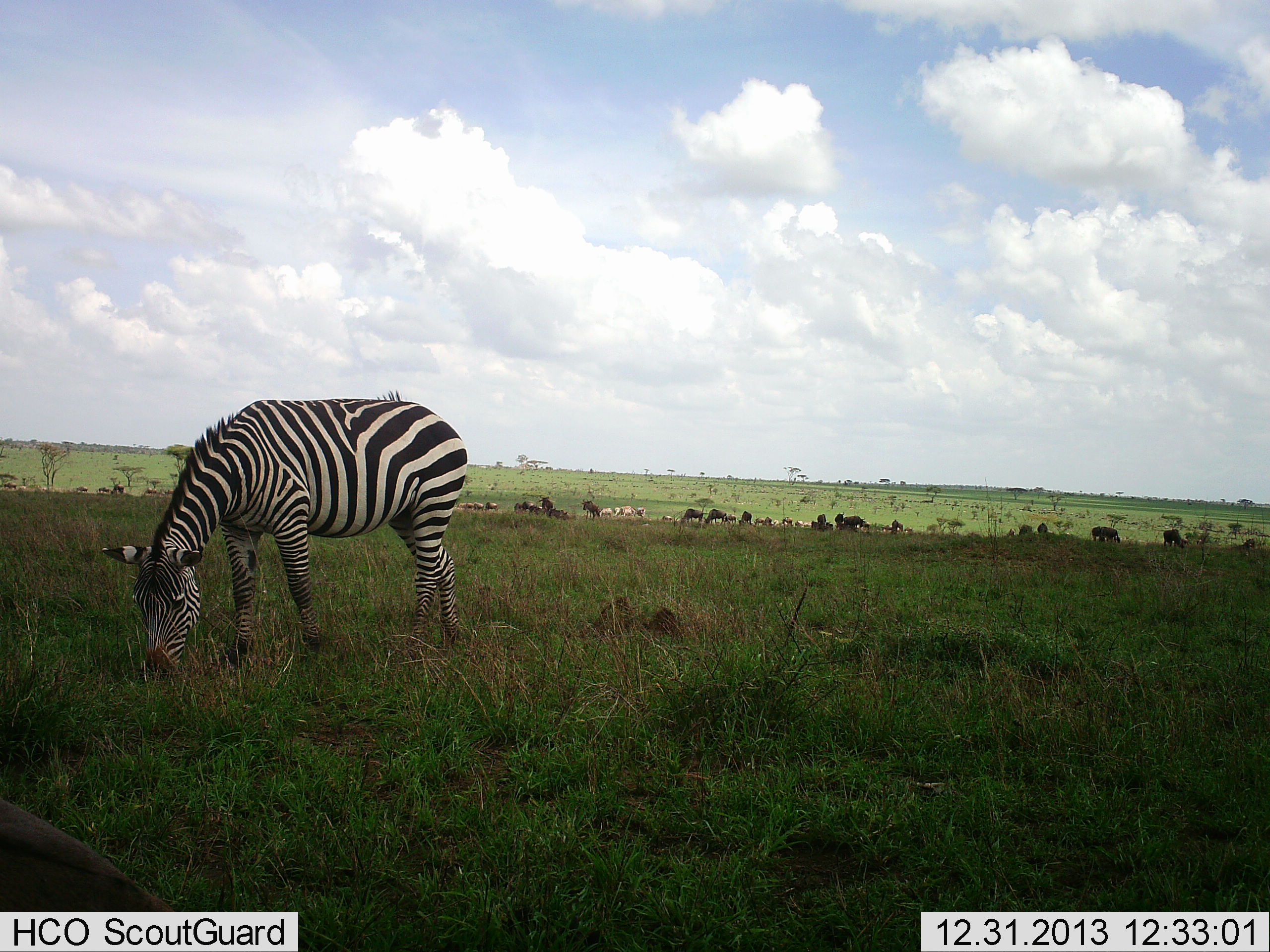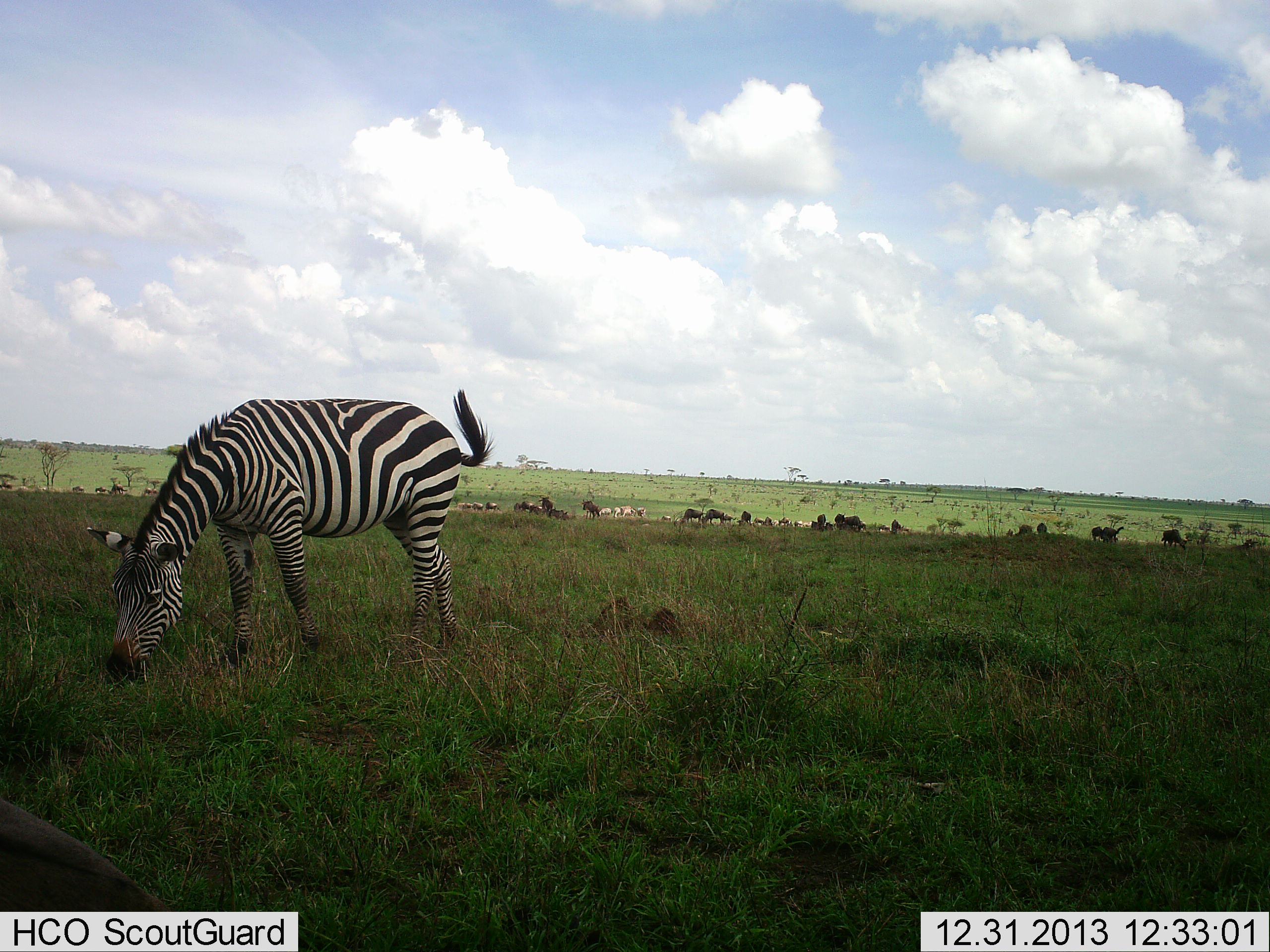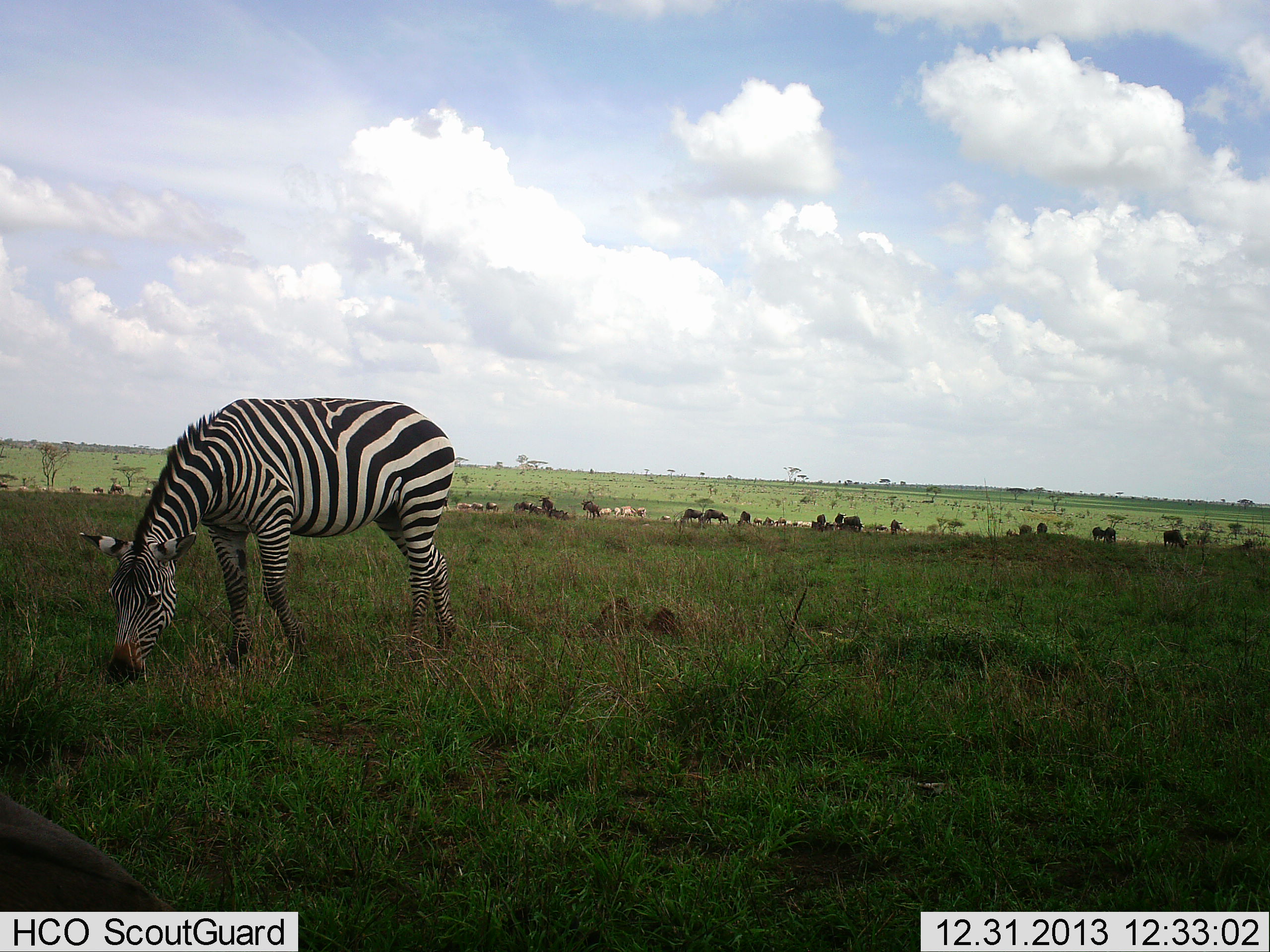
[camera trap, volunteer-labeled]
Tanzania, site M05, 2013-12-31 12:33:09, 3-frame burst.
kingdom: Animalia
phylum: Chordata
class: Mammalia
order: Perissodactyla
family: Equidae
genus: Equus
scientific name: Equus quagga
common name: plains zebra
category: zebra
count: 1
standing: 11%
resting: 0%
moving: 16%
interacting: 0%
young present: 0%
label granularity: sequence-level